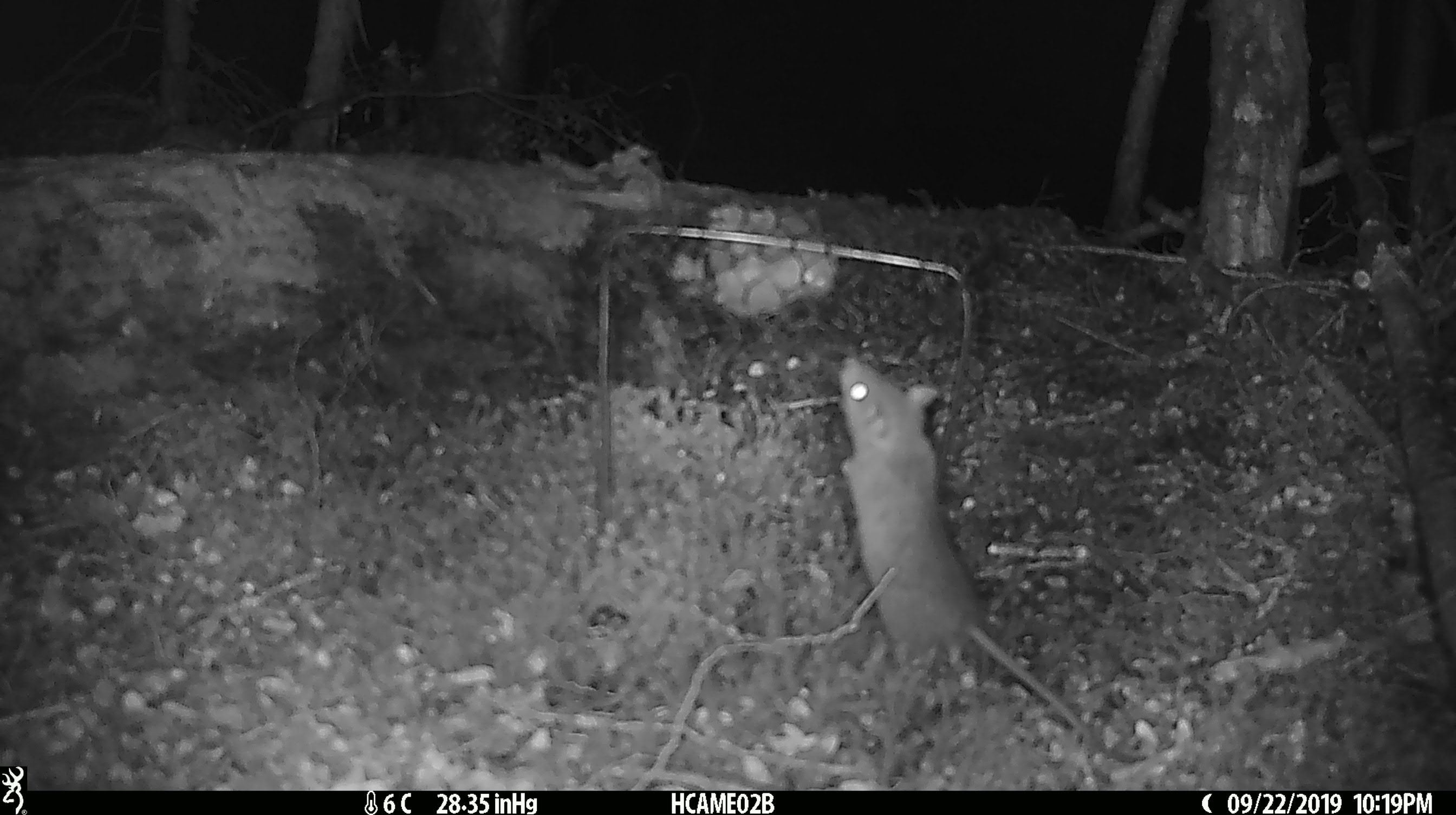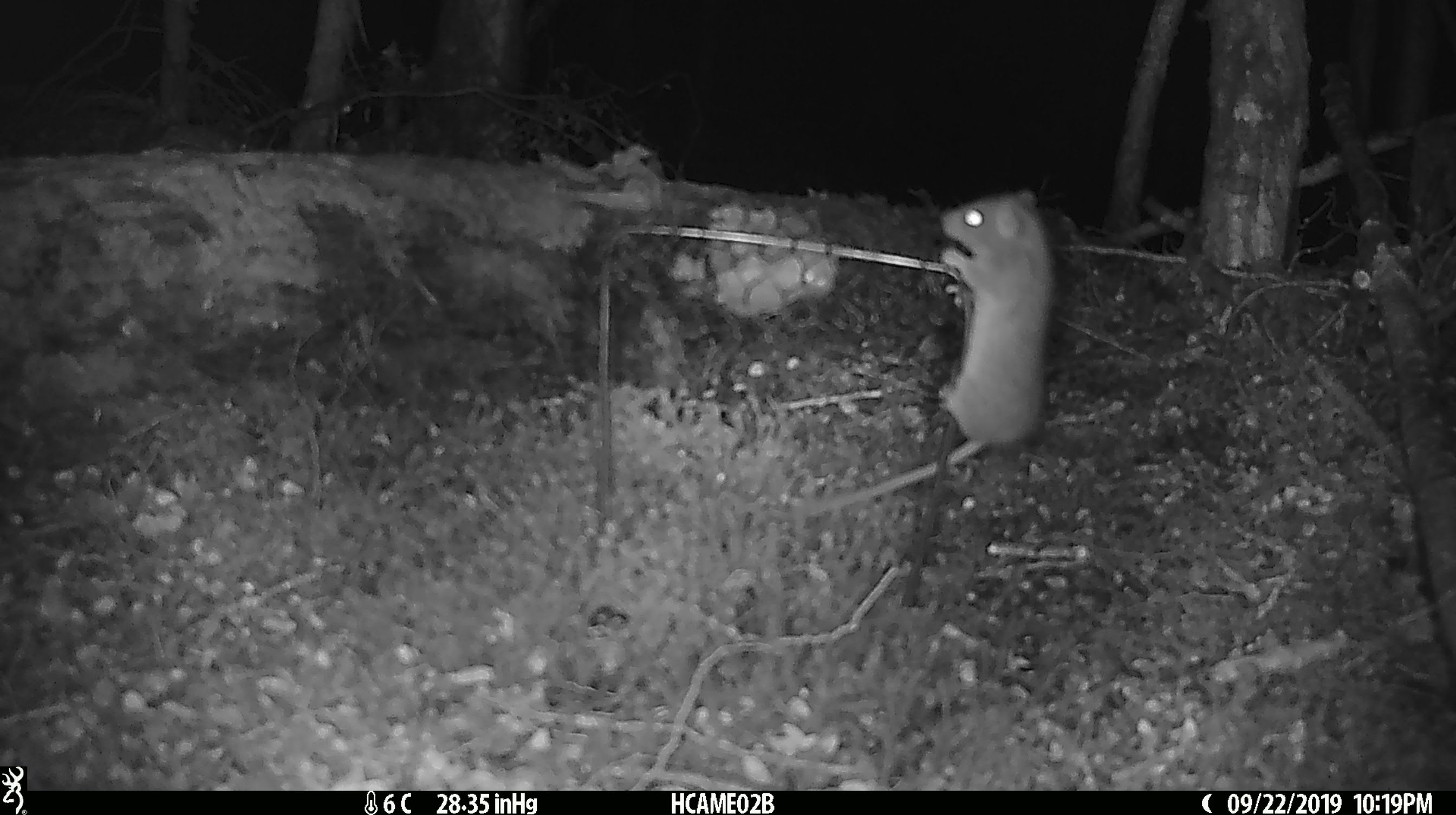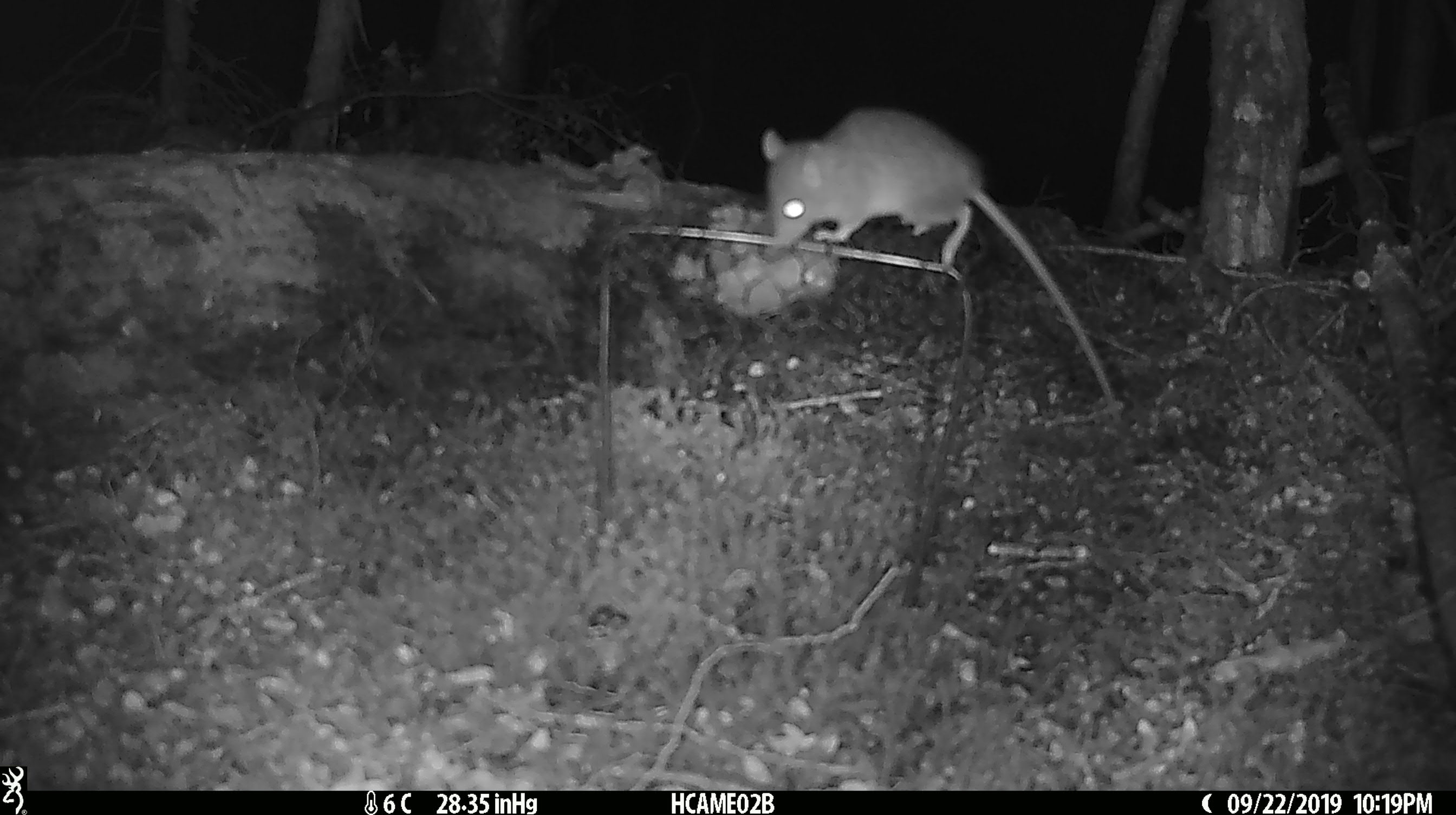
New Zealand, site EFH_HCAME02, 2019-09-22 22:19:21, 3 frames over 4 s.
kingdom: Animalia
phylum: Chordata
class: Mammalia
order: Rodentia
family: Muridae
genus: Mus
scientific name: Mus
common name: mouse